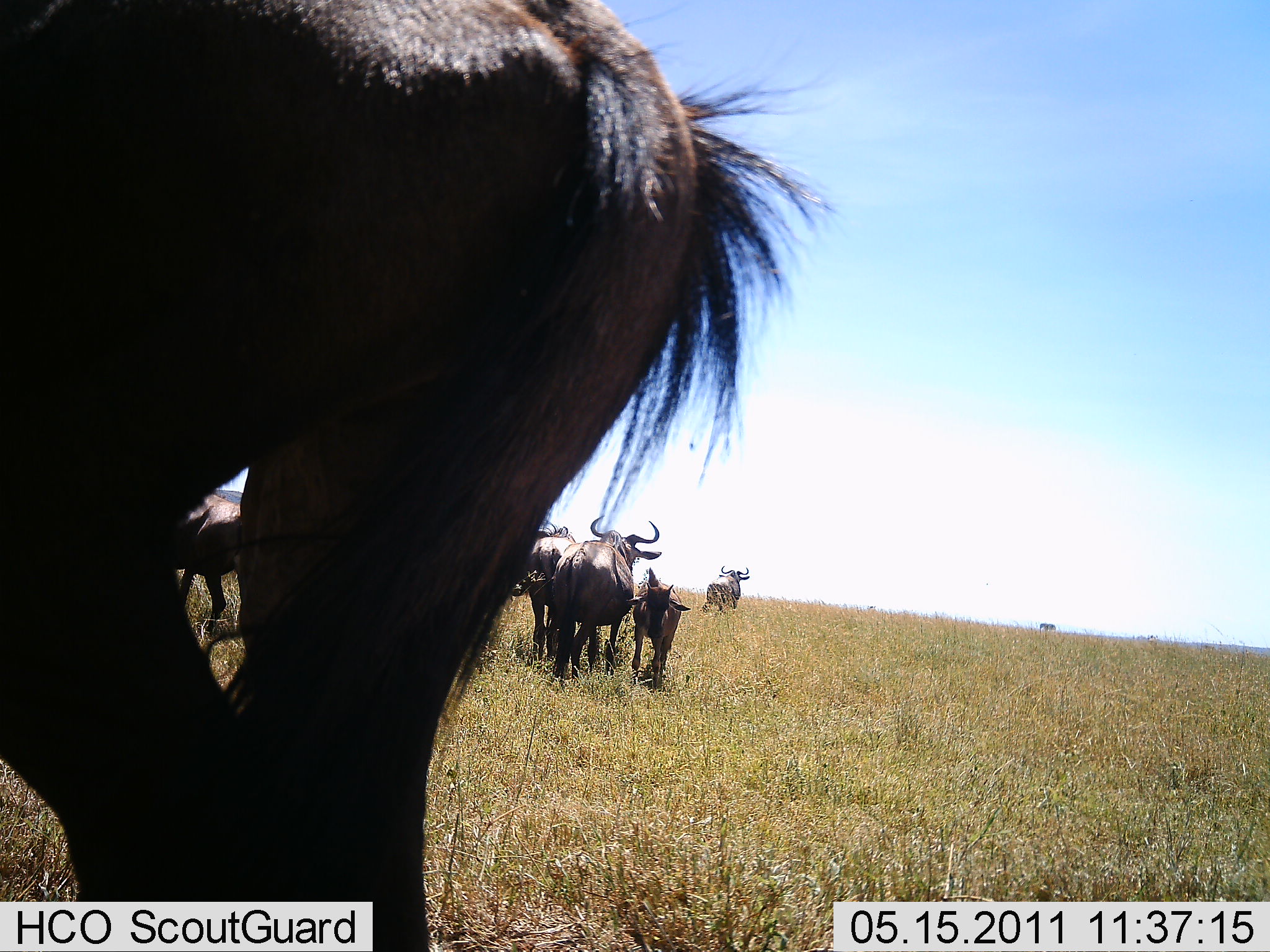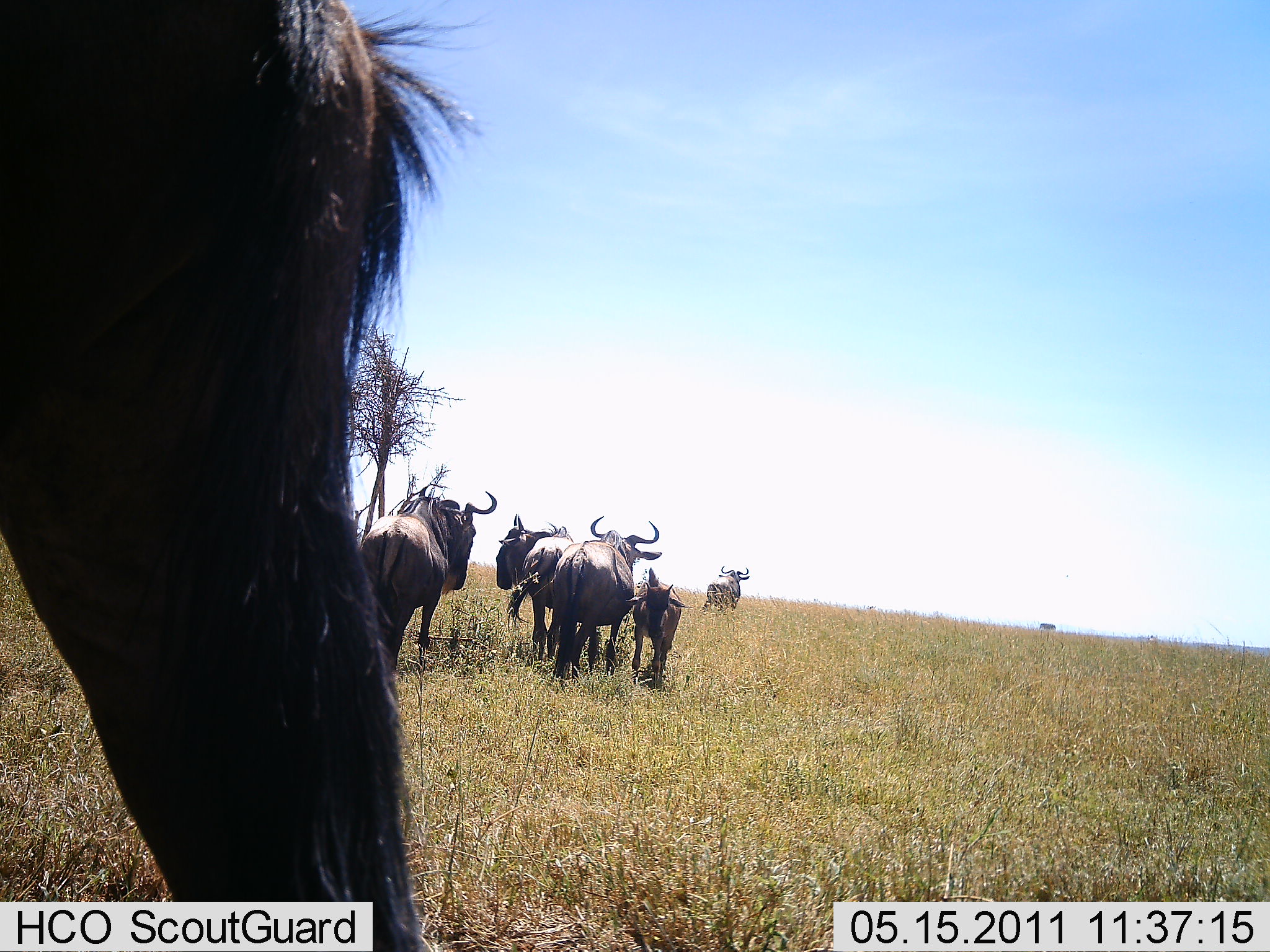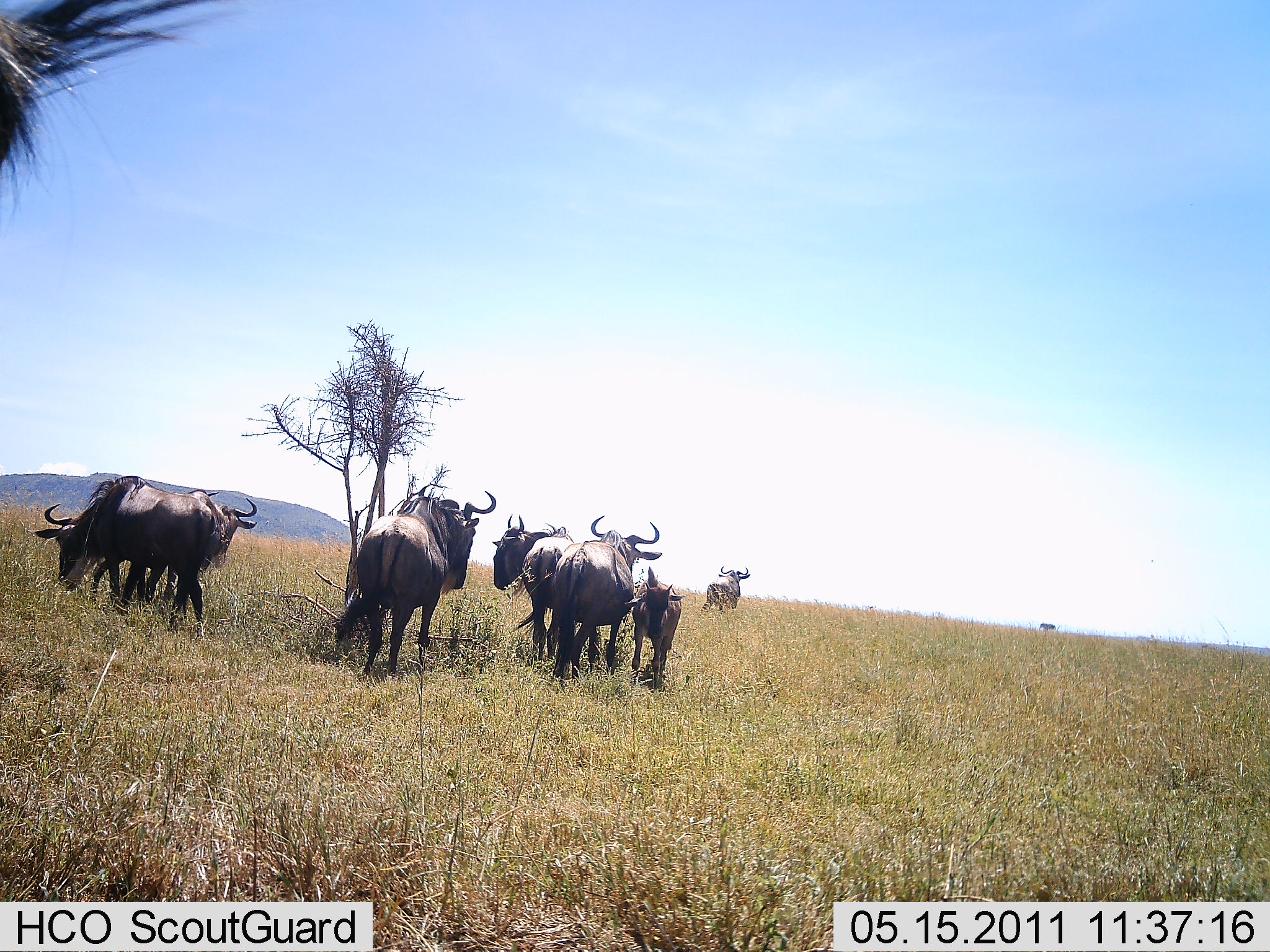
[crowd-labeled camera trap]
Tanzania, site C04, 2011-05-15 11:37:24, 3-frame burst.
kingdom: Animalia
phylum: Chordata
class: Mammalia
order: Artiodactyla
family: Bovidae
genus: Connochaetes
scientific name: Connochaetes taurinus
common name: blue wildebeest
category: wildebeest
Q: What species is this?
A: Wildebeest (blue wildebeest) (Connochaetes taurinus).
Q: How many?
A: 7.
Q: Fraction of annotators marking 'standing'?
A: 60%.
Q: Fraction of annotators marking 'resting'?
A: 0%.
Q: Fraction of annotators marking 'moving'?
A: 60%.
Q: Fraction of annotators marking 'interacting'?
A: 0%.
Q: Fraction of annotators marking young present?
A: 80%.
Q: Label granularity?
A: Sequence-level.